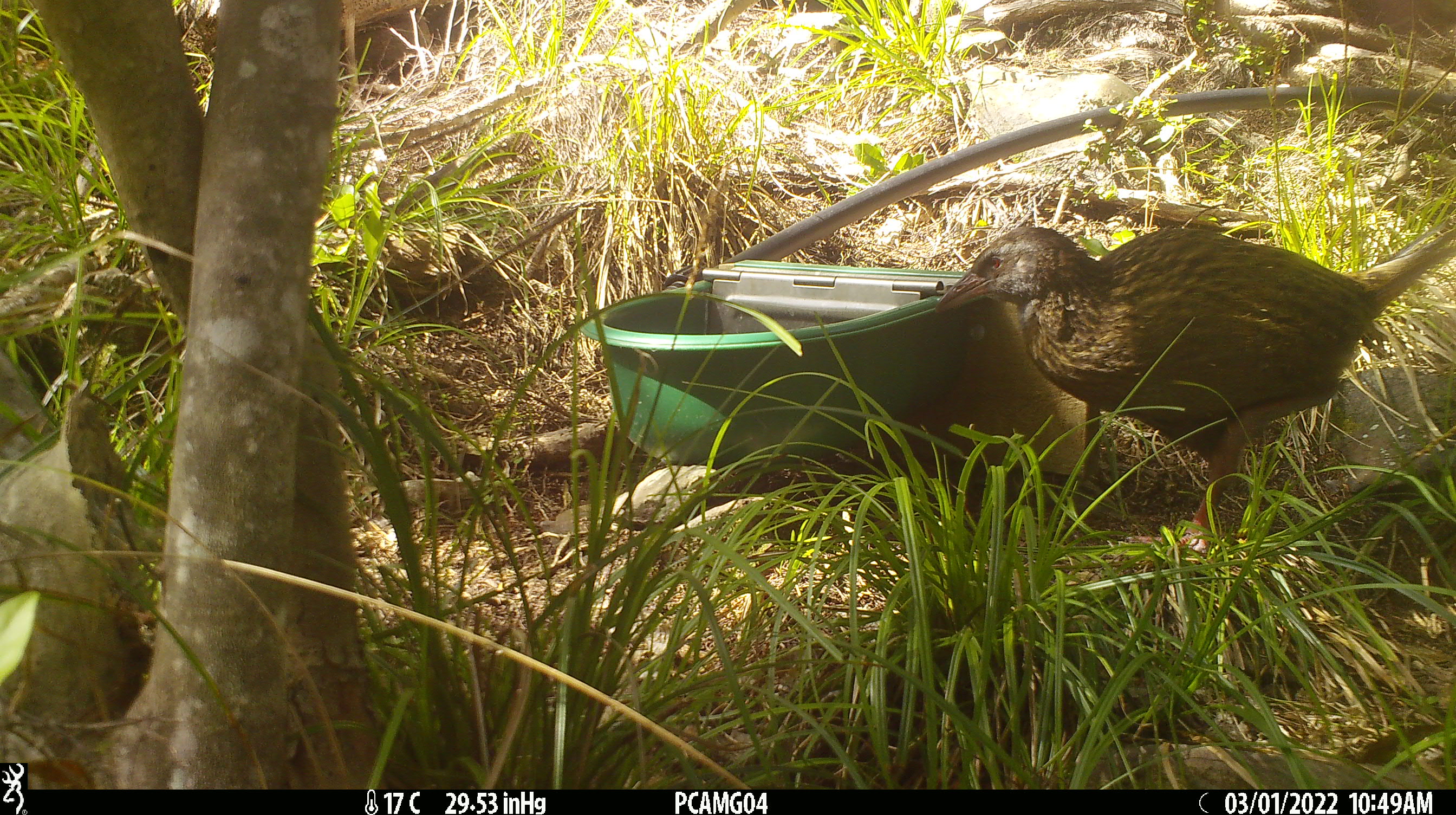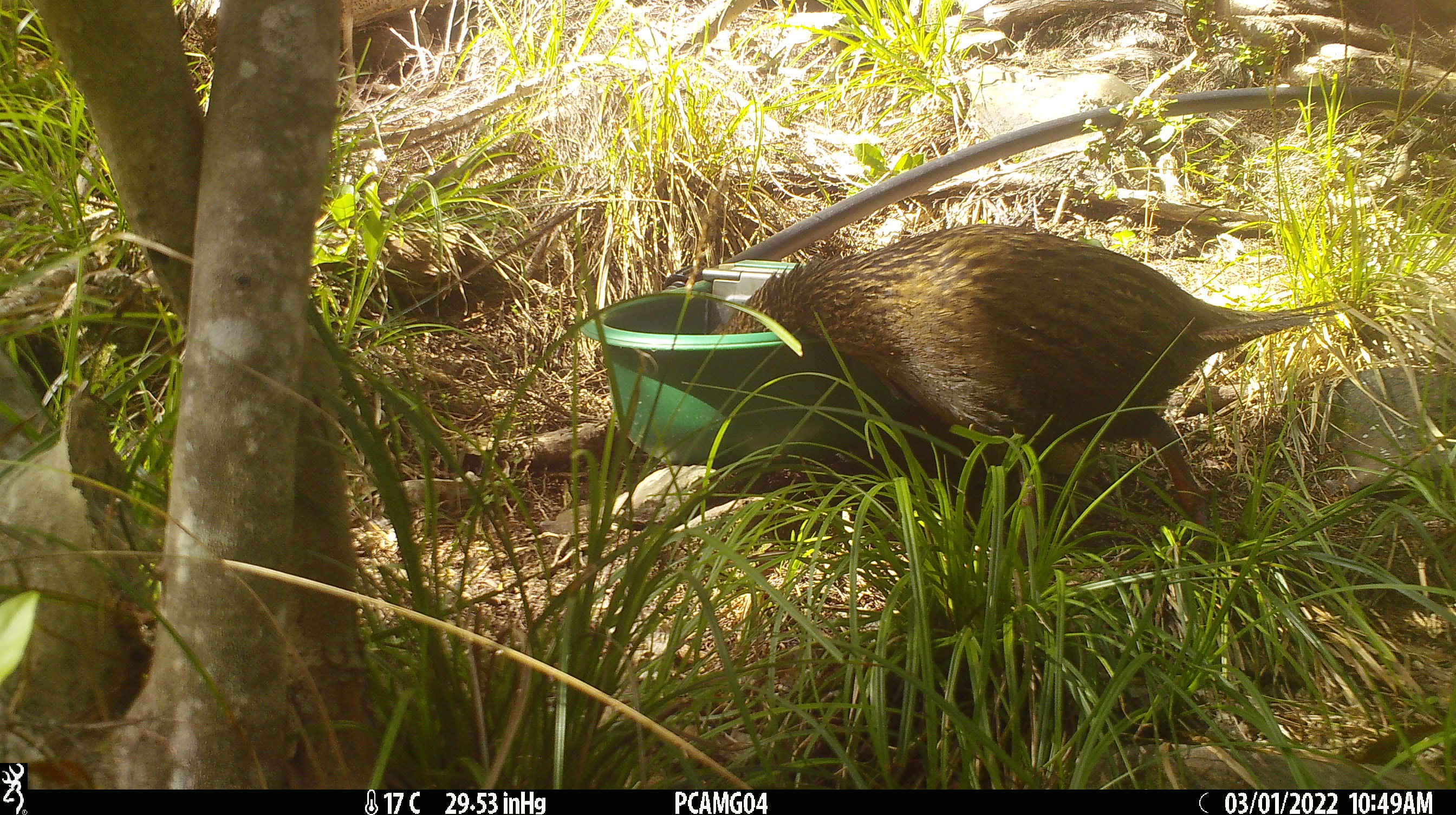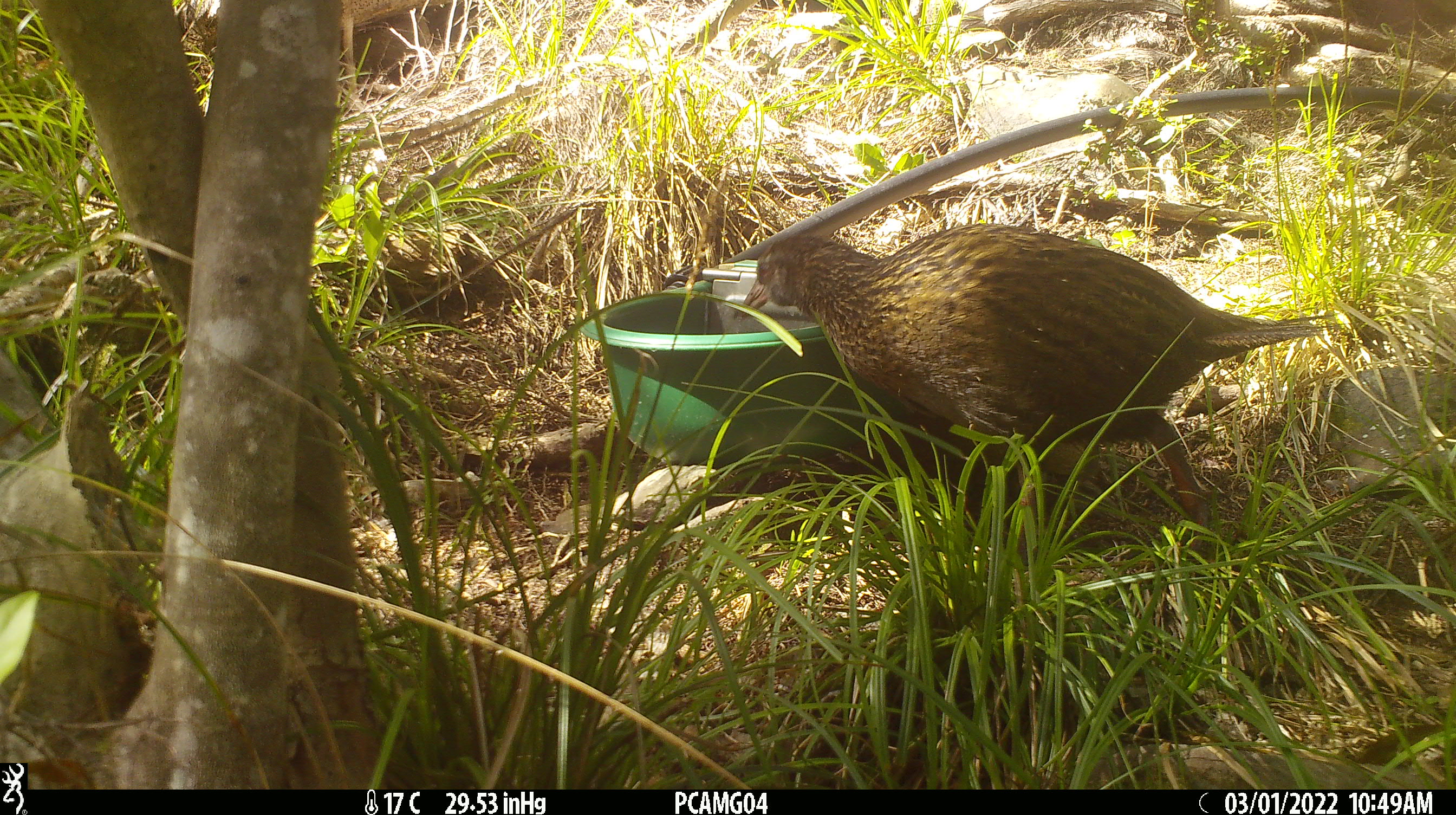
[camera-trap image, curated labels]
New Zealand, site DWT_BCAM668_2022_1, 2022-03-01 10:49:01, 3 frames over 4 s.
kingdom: Animalia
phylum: Chordata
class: Aves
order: Gruiformes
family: Rallidae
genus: Gallirallus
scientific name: Gallirallus australis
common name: weka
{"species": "weka (Gallirallus australis)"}